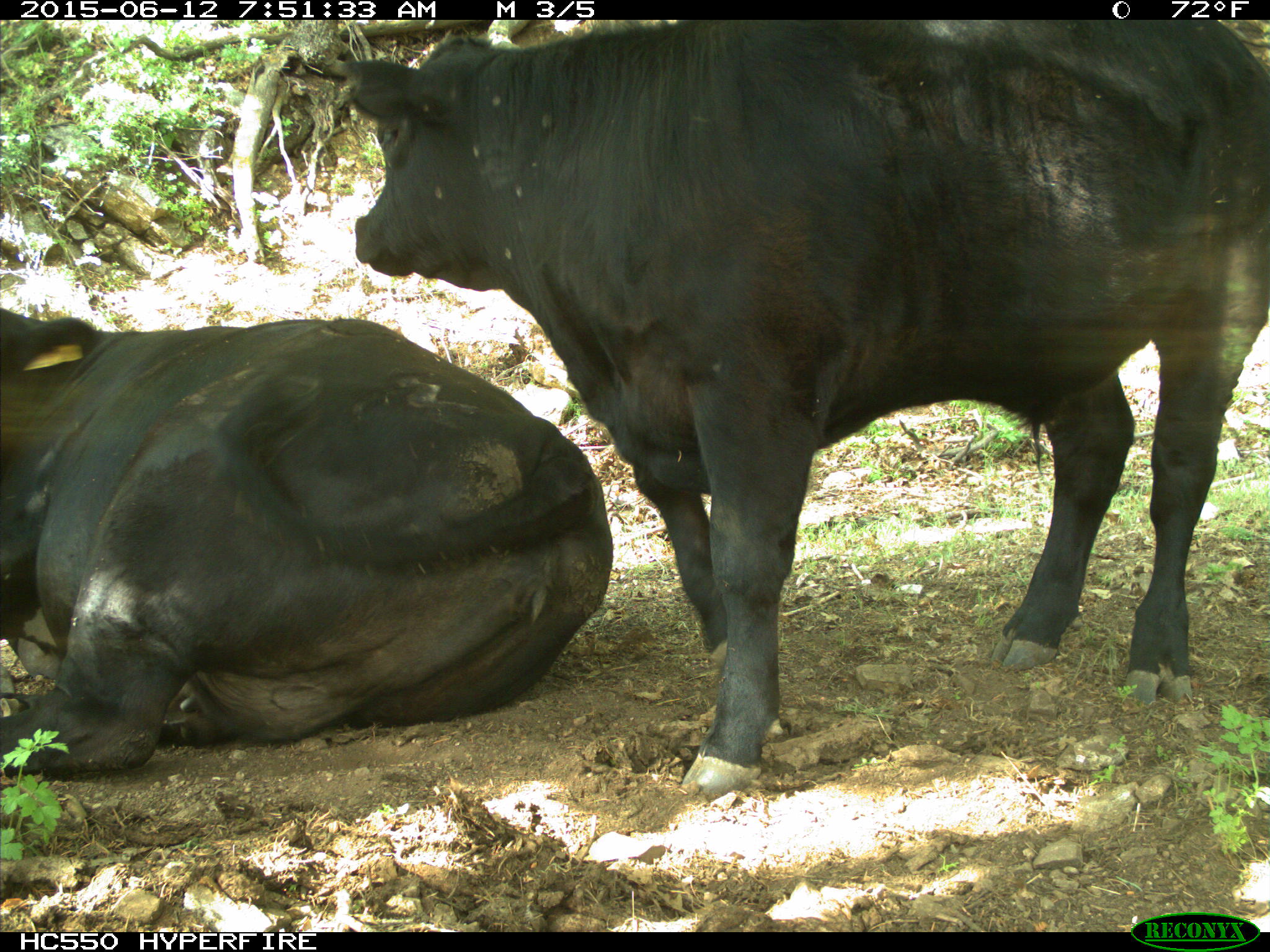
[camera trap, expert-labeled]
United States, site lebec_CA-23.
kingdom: Animalia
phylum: Chordata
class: Mammalia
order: Artiodactyla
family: Bovidae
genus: Bos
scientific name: Bos taurus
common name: domestic cow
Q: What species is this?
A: Bos taurus (domestic cow).